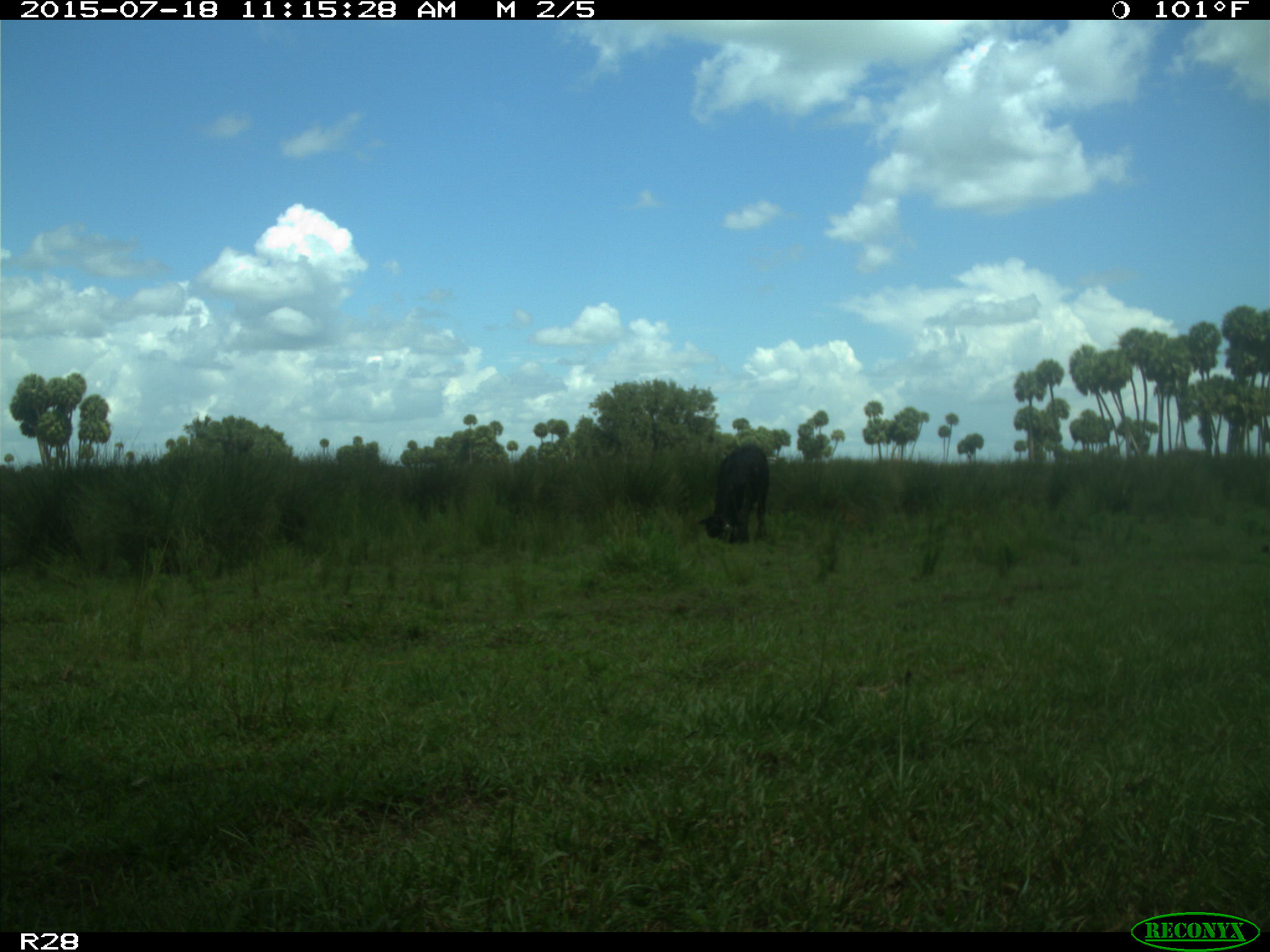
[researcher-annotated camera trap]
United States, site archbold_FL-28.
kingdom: Animalia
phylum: Chordata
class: Mammalia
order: Artiodactyla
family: Bovidae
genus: Bos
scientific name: Bos taurus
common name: domestic cow